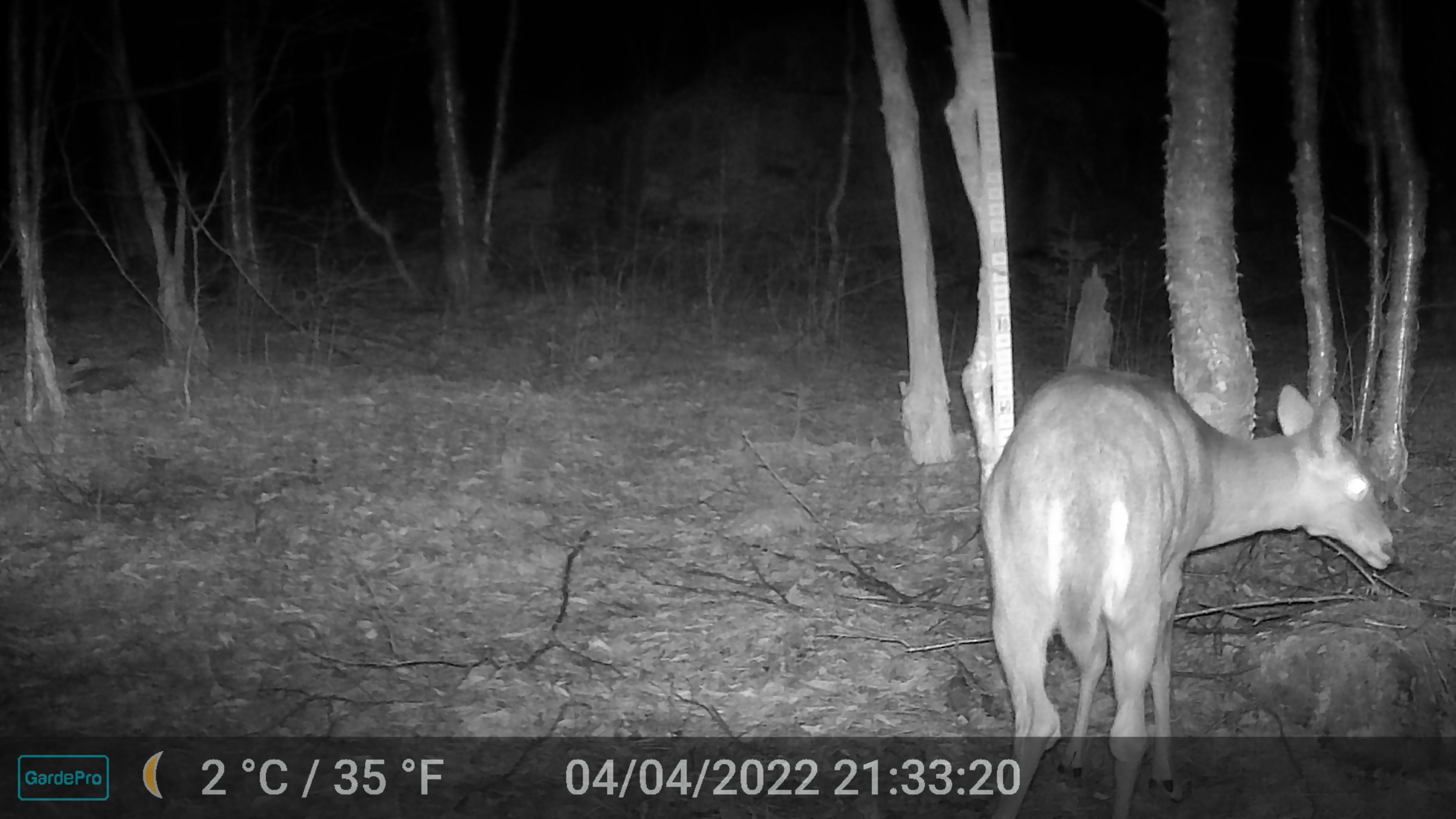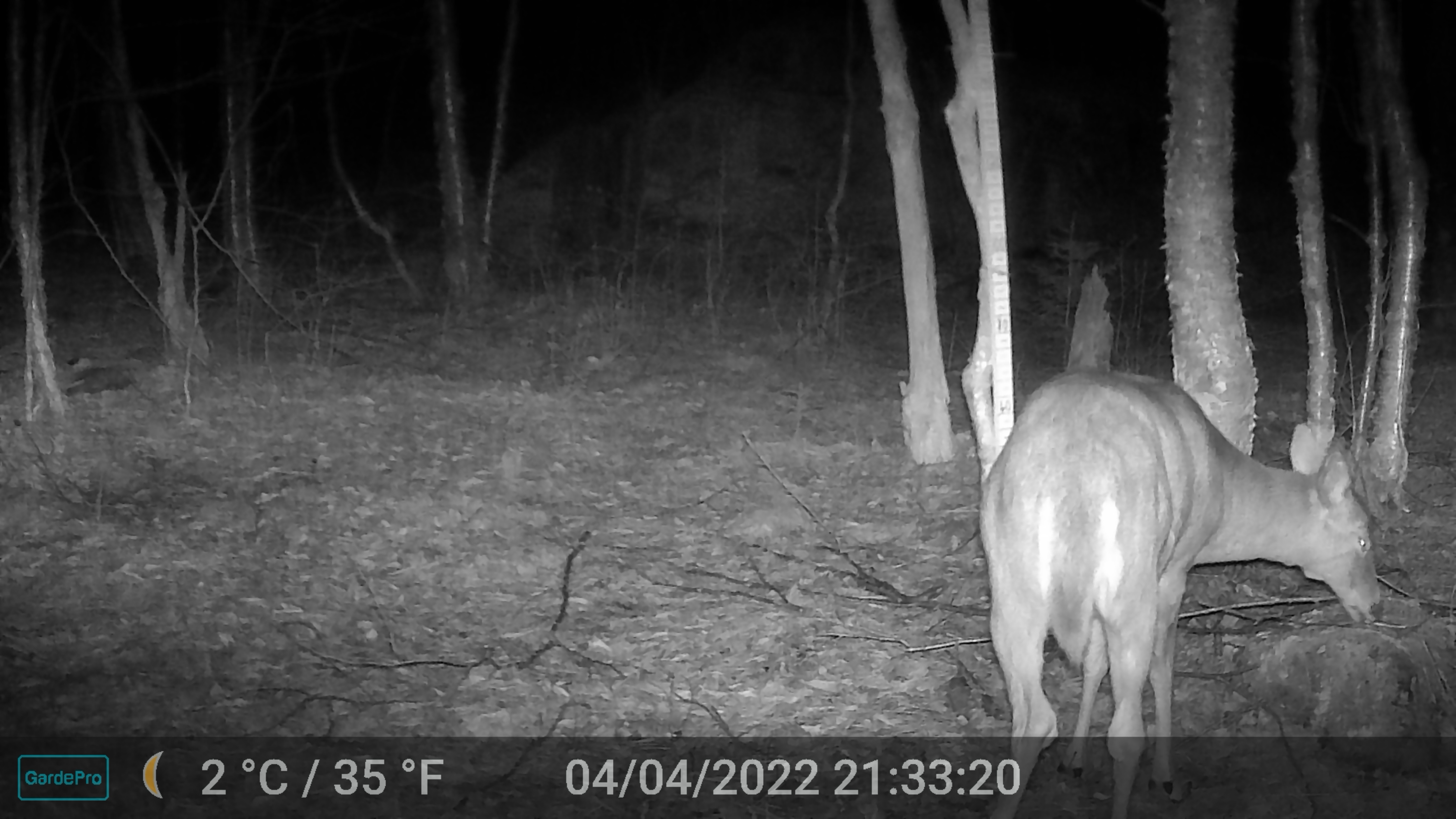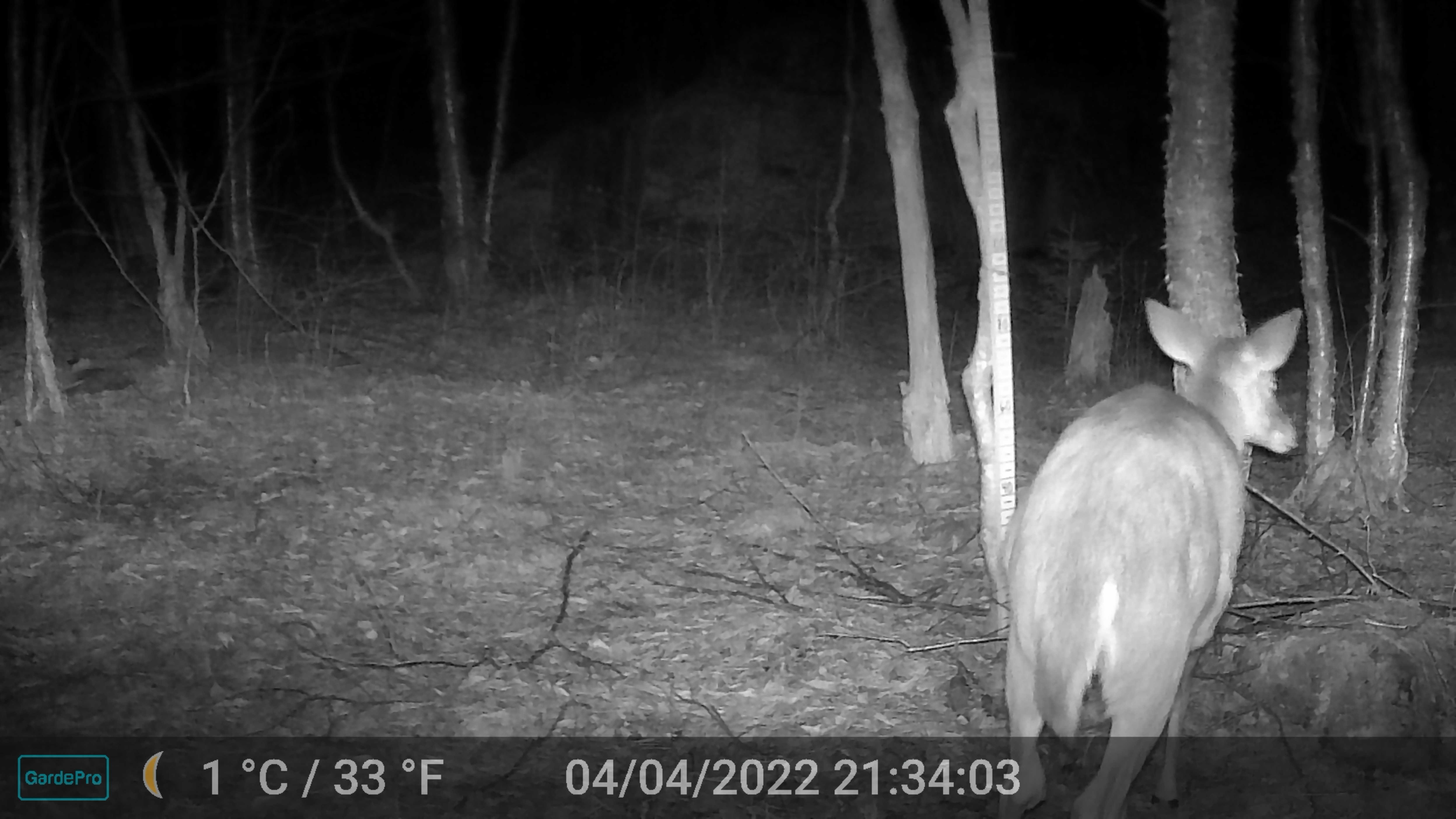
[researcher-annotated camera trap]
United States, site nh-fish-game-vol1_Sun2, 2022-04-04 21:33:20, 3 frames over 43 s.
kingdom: Animalia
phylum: Chordata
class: Mammalia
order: Artiodactyla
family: Cervidae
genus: Odocoileus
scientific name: Odocoileus virginianus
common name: white-tailed deer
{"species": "white-tailed deer (Odocoileus virginianus)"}